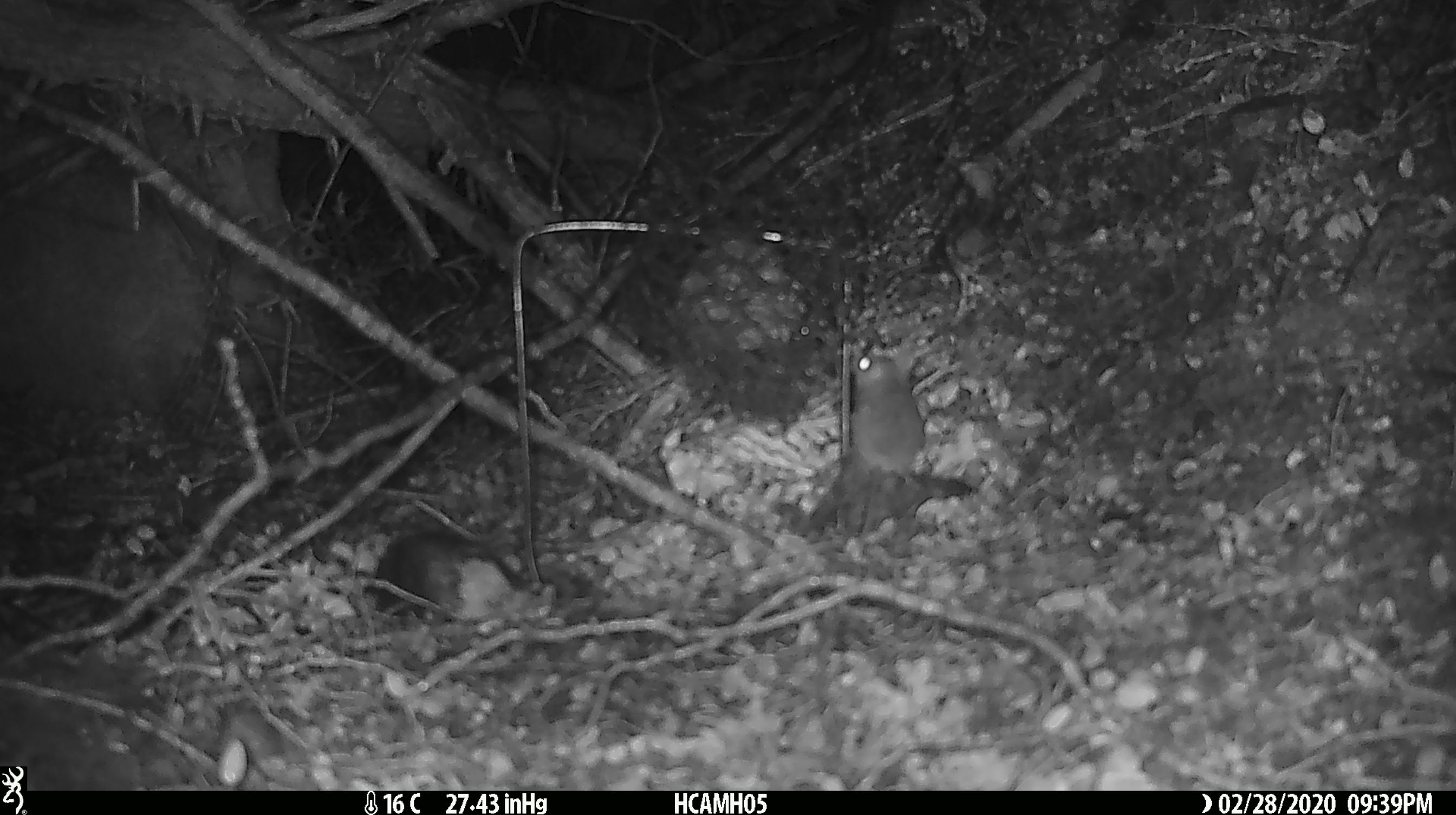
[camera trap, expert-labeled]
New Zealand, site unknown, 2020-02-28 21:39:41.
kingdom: Animalia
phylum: Chordata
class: Mammalia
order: Rodentia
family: Muridae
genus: Mus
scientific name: Mus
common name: mouse